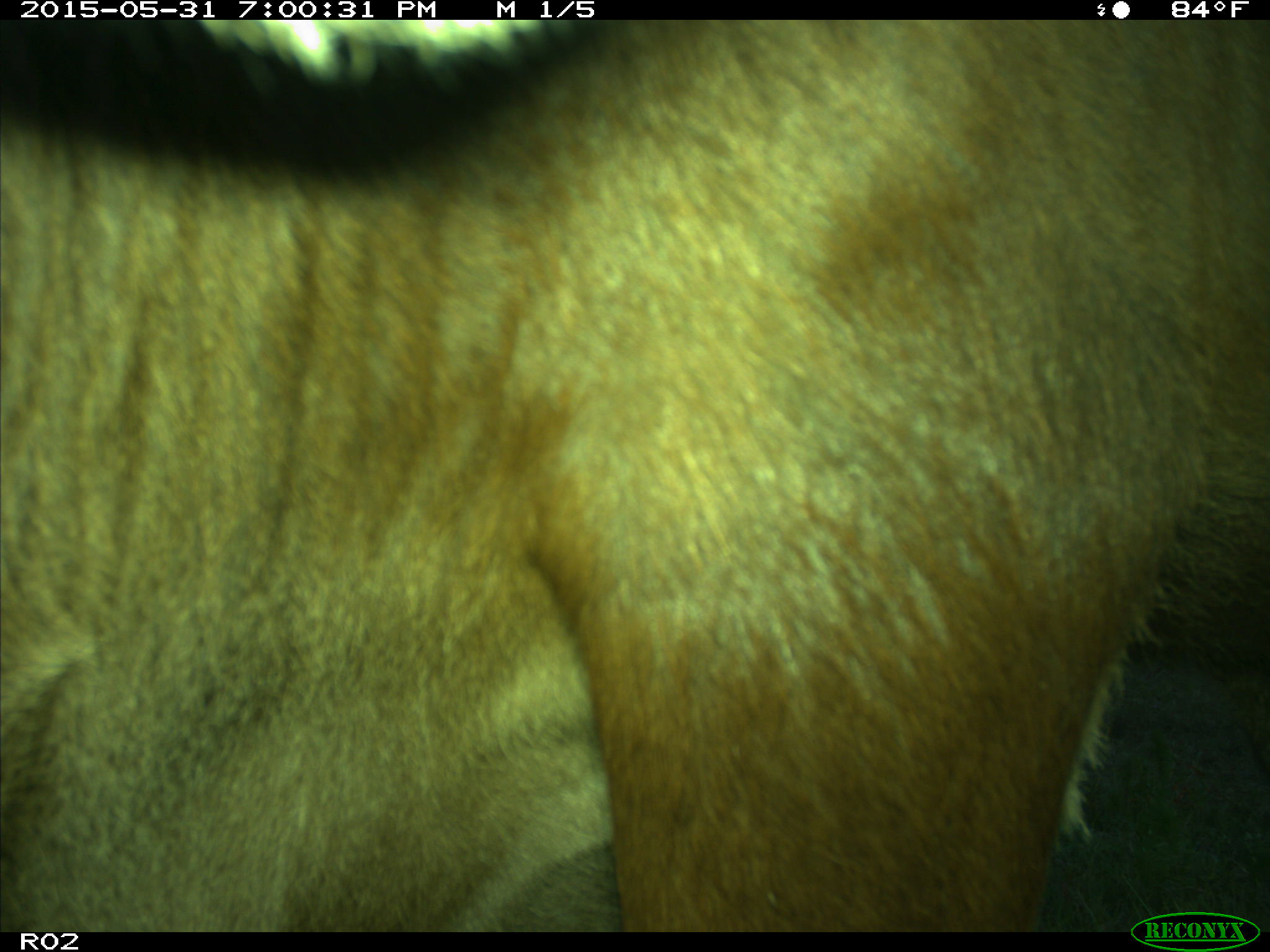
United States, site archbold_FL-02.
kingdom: Animalia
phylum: Chordata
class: Mammalia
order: Artiodactyla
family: Bovidae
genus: Bos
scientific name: Bos taurus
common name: domestic cow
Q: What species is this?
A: Bos taurus (domestic cow).